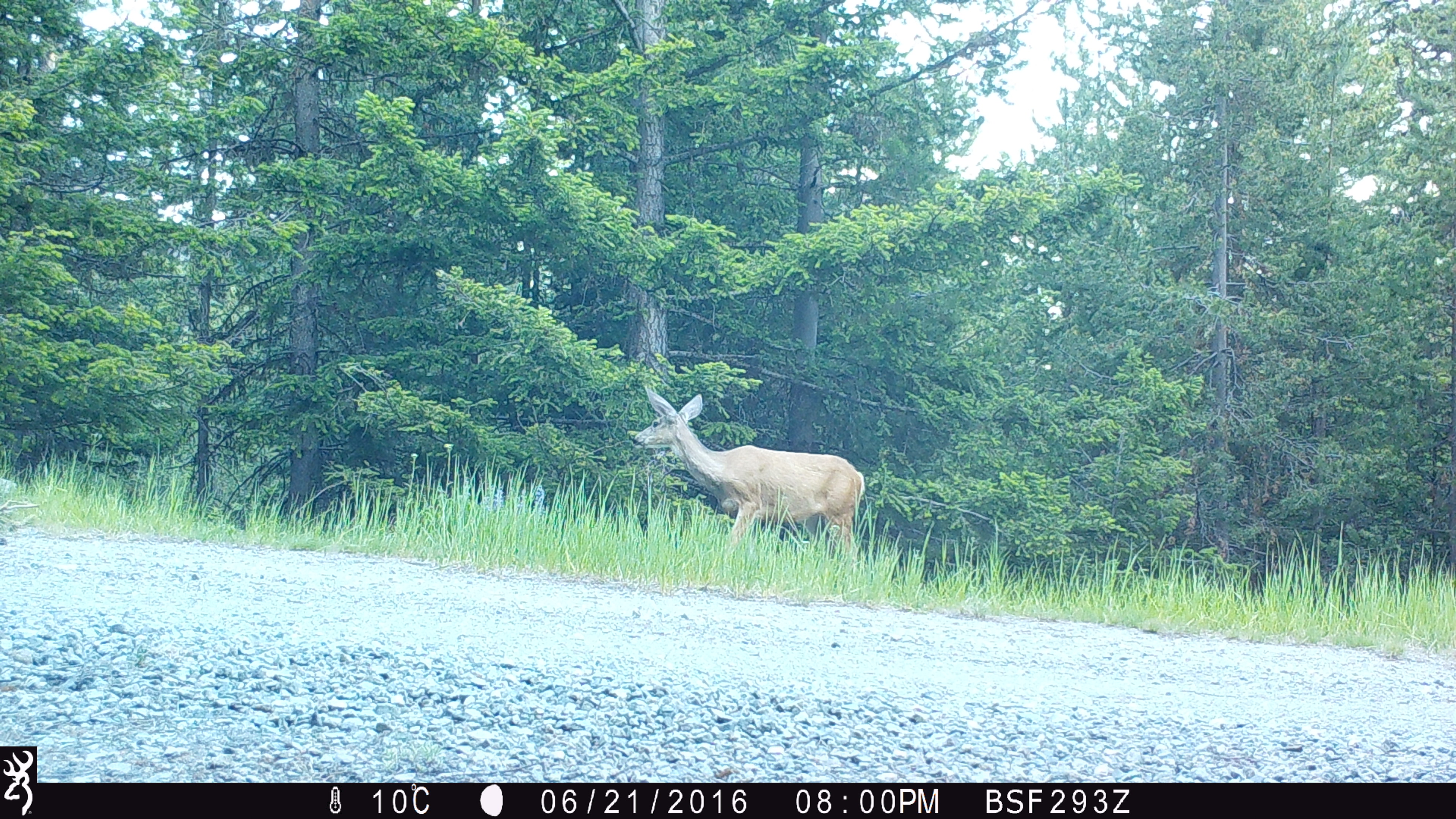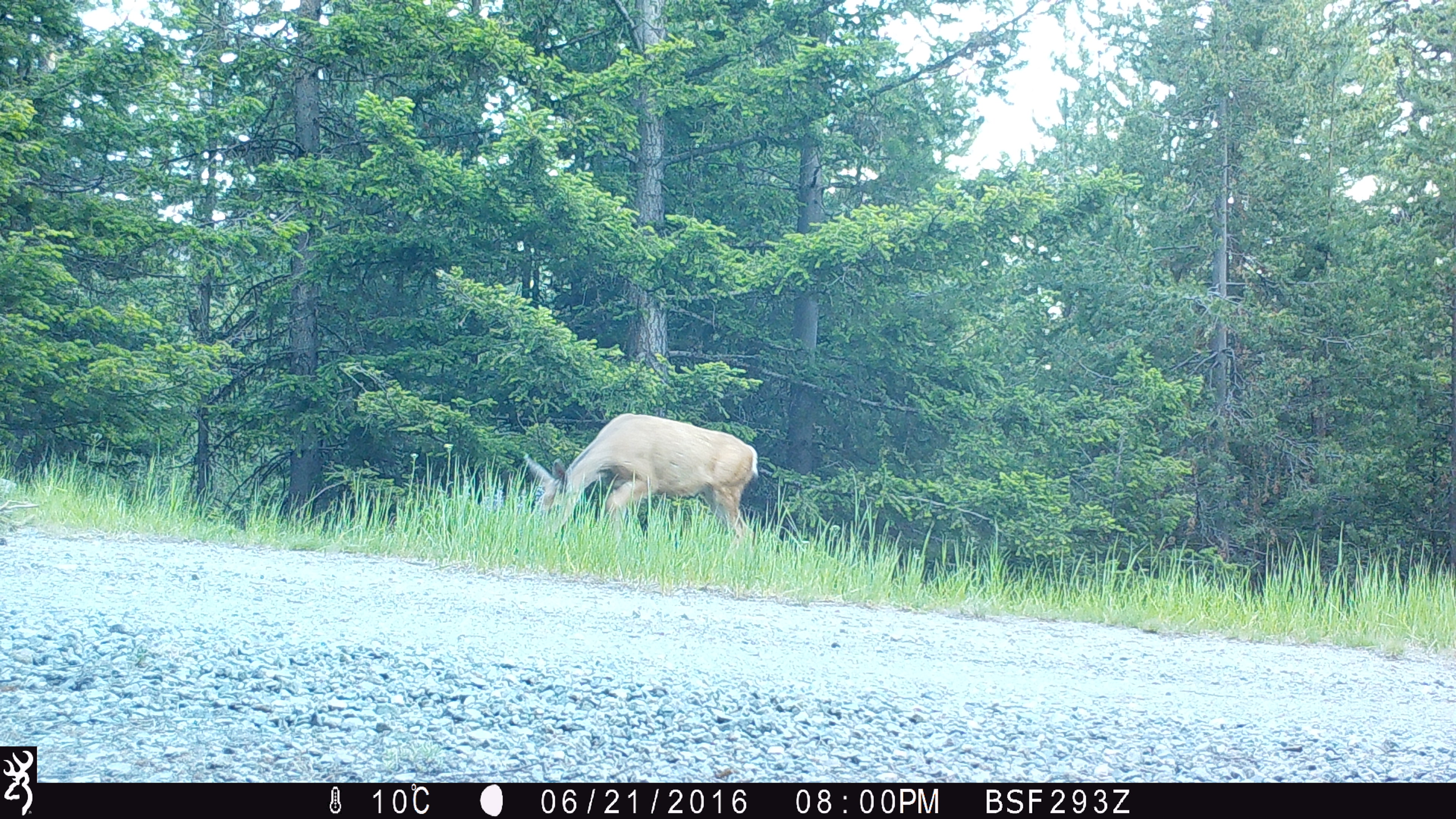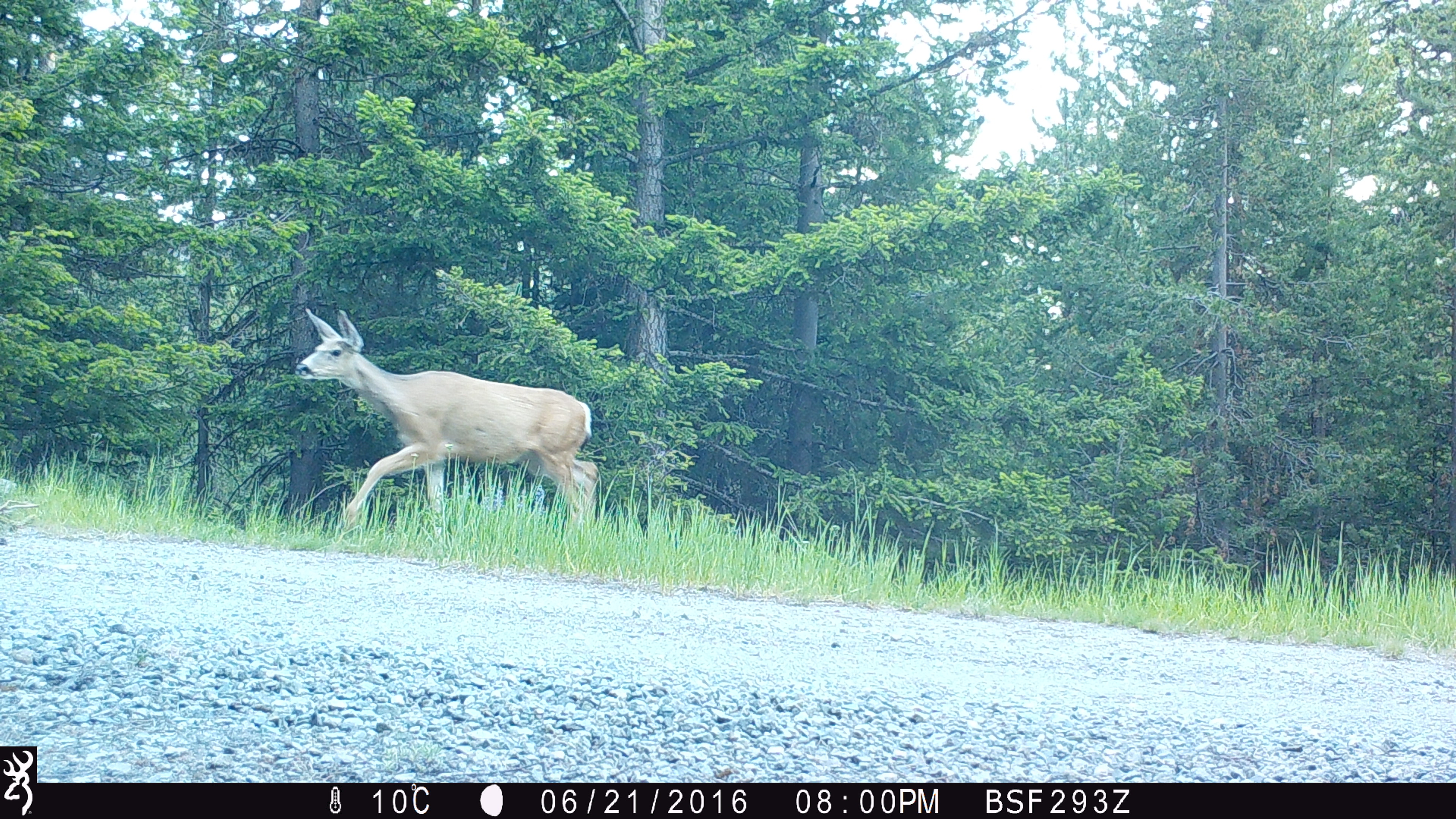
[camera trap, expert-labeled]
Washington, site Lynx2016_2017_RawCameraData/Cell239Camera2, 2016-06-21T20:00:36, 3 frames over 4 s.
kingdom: Animalia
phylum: Chordata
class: Mammalia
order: Artiodactyla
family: Cervidae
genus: Odocoileus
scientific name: Odocoileus hemionus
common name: mule deer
Odocoileus hemionus (mule deer). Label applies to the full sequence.